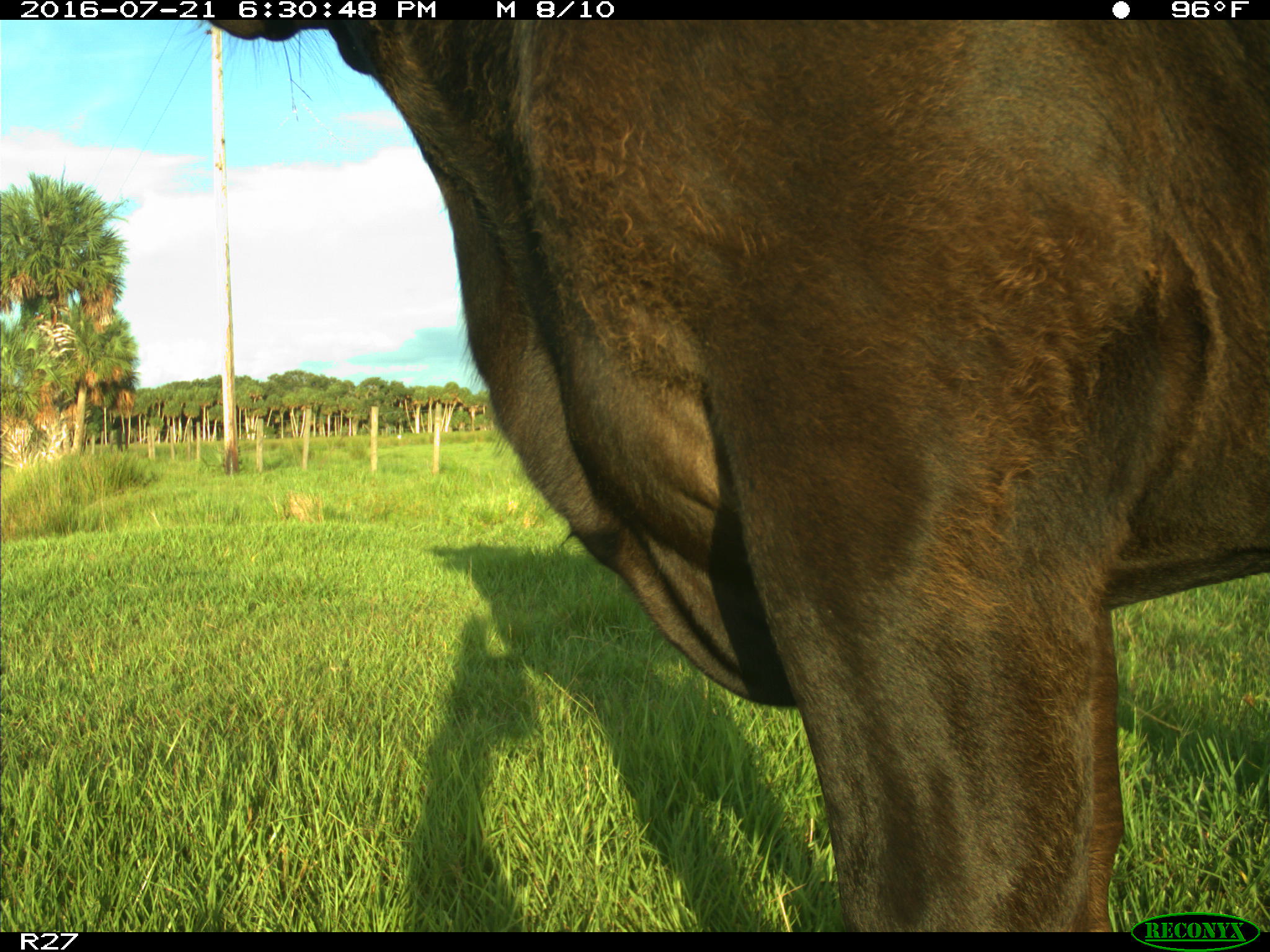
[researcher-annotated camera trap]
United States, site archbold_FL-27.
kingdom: Animalia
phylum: Chordata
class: Mammalia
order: Artiodactyla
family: Bovidae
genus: Bos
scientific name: Bos taurus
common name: domestic cow